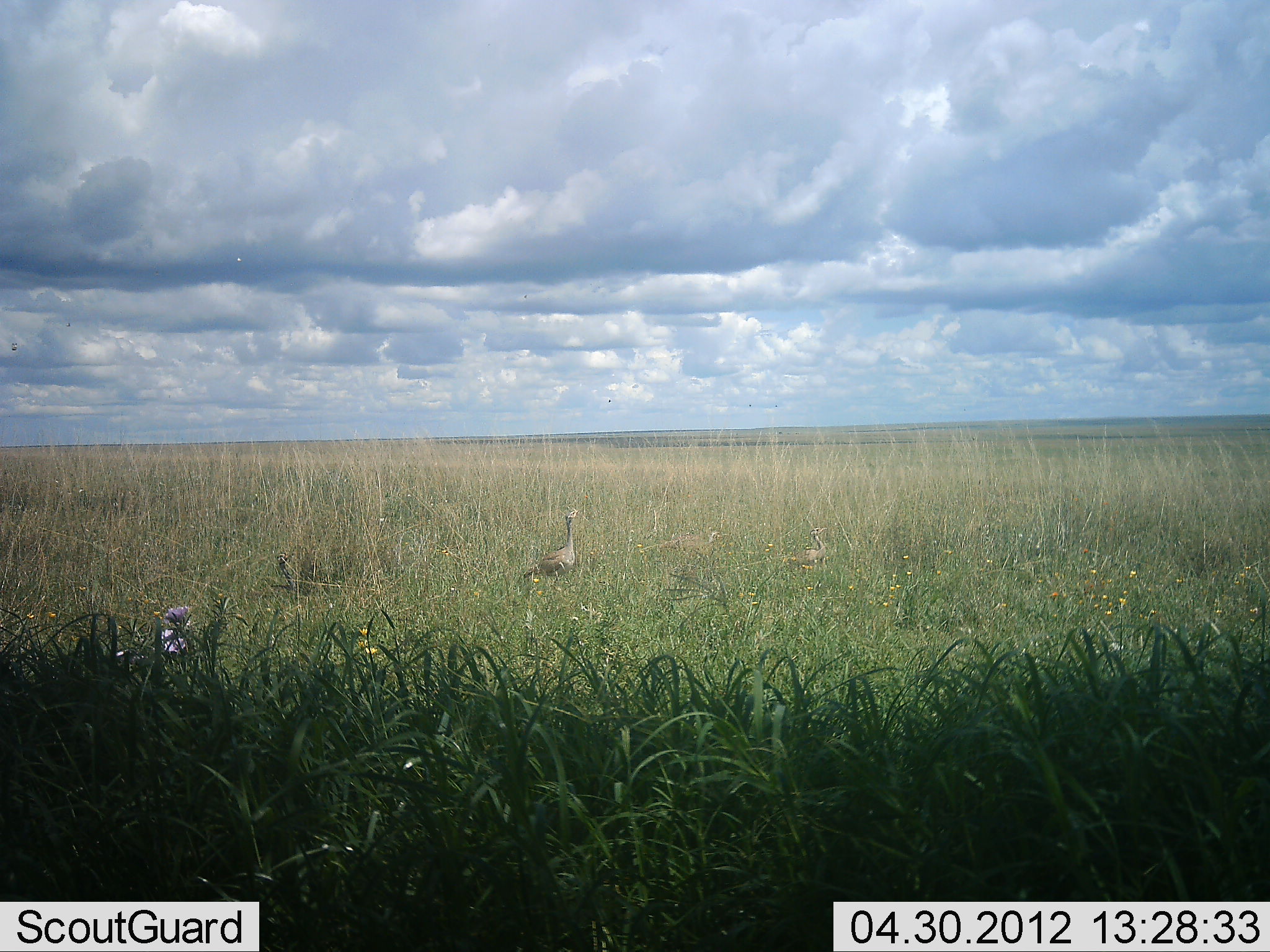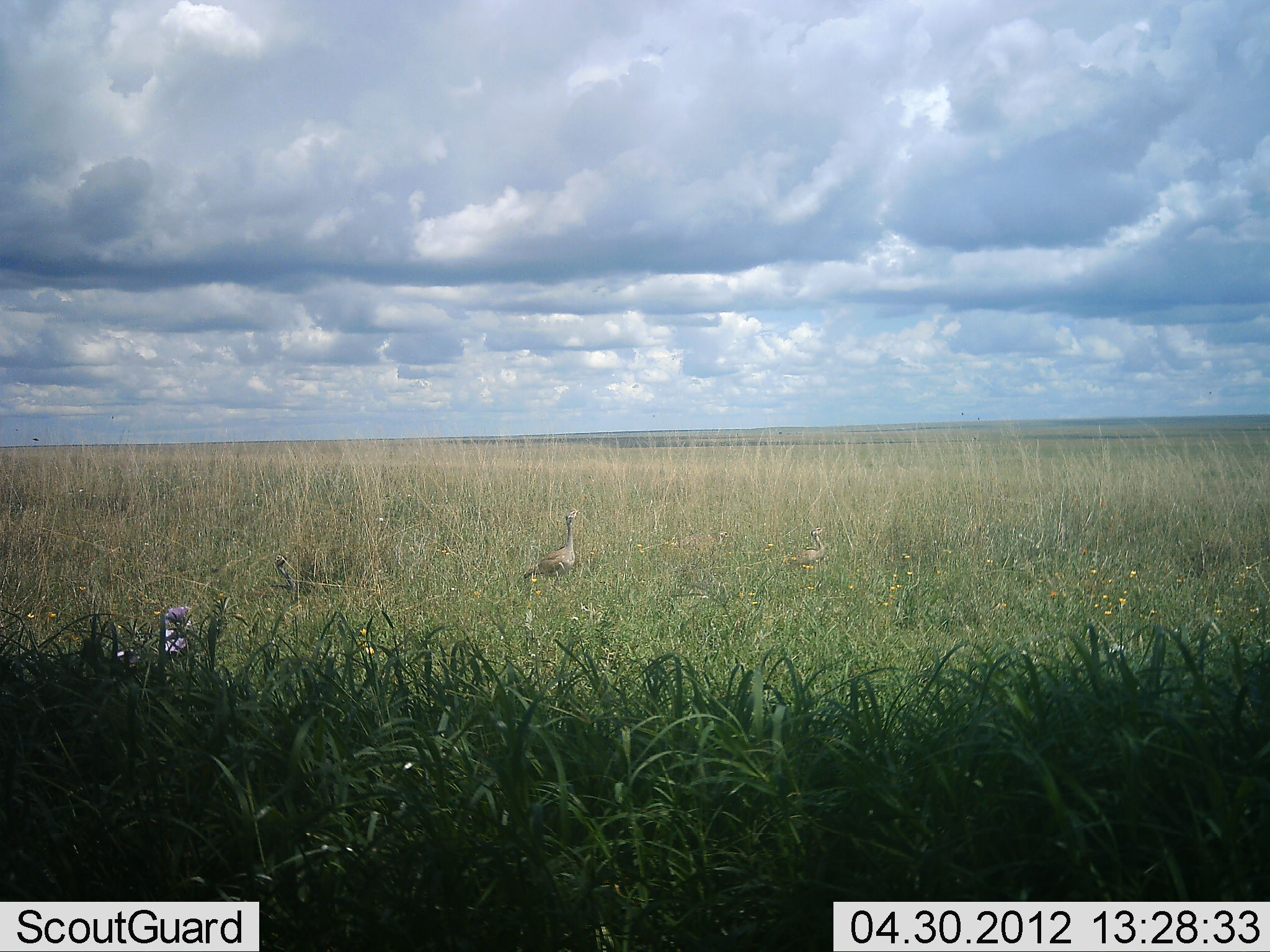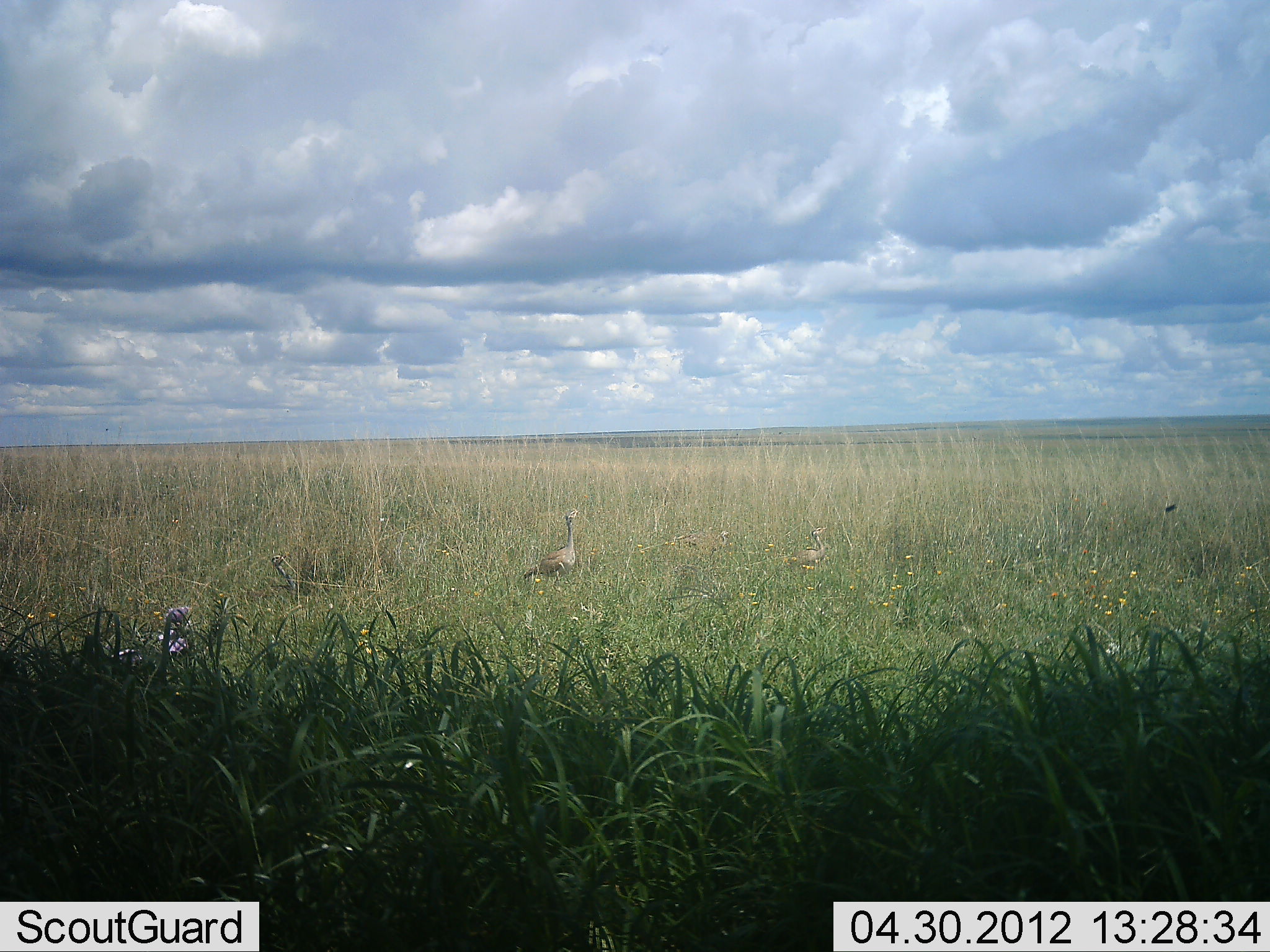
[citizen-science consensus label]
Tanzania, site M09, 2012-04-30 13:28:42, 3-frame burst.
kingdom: Animalia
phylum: Chordata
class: Aves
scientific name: Aves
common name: bird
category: otherbird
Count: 2.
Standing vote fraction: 100%.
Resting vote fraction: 11%.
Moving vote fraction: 11%.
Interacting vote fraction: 0%.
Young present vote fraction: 22%.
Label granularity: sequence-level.